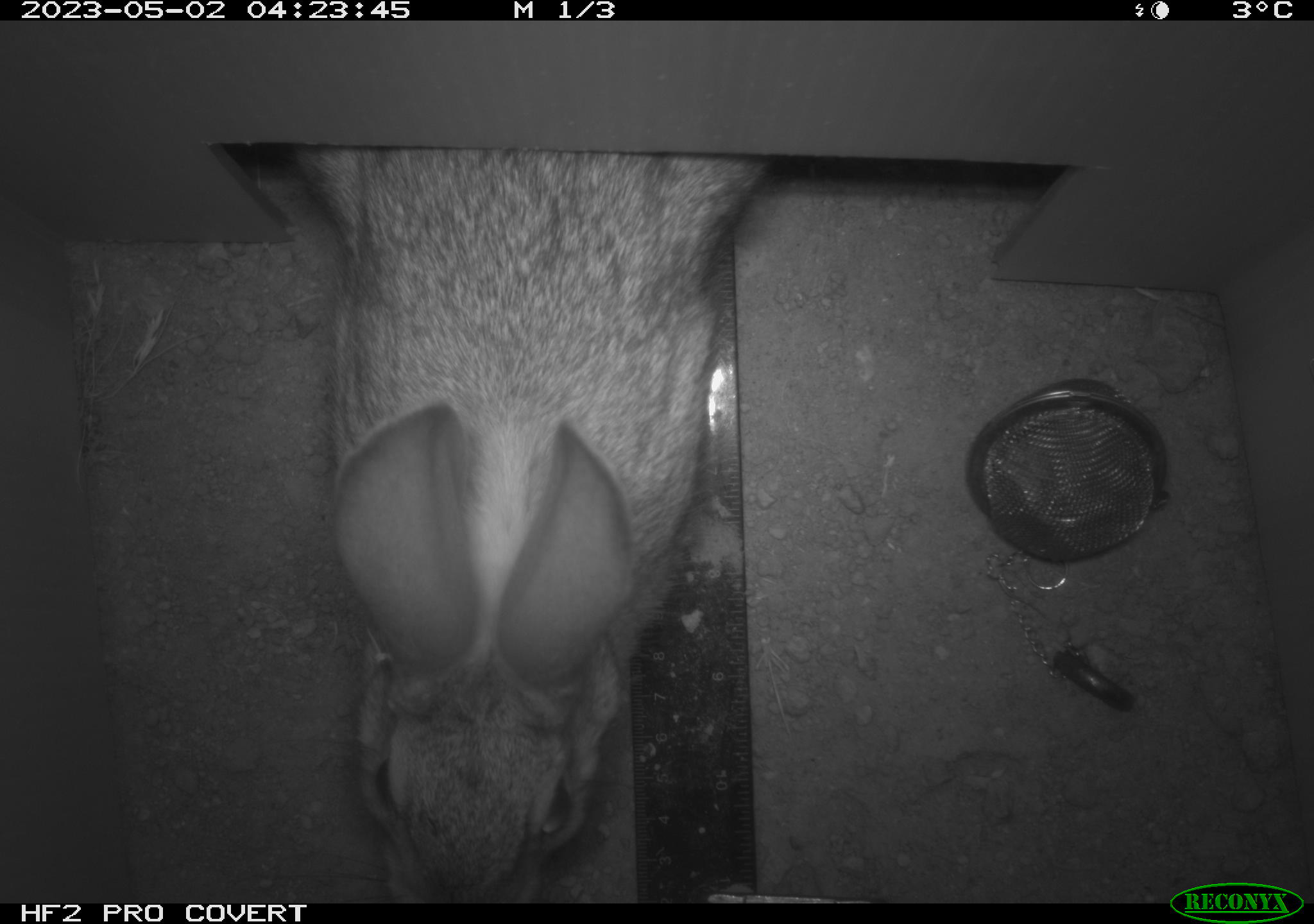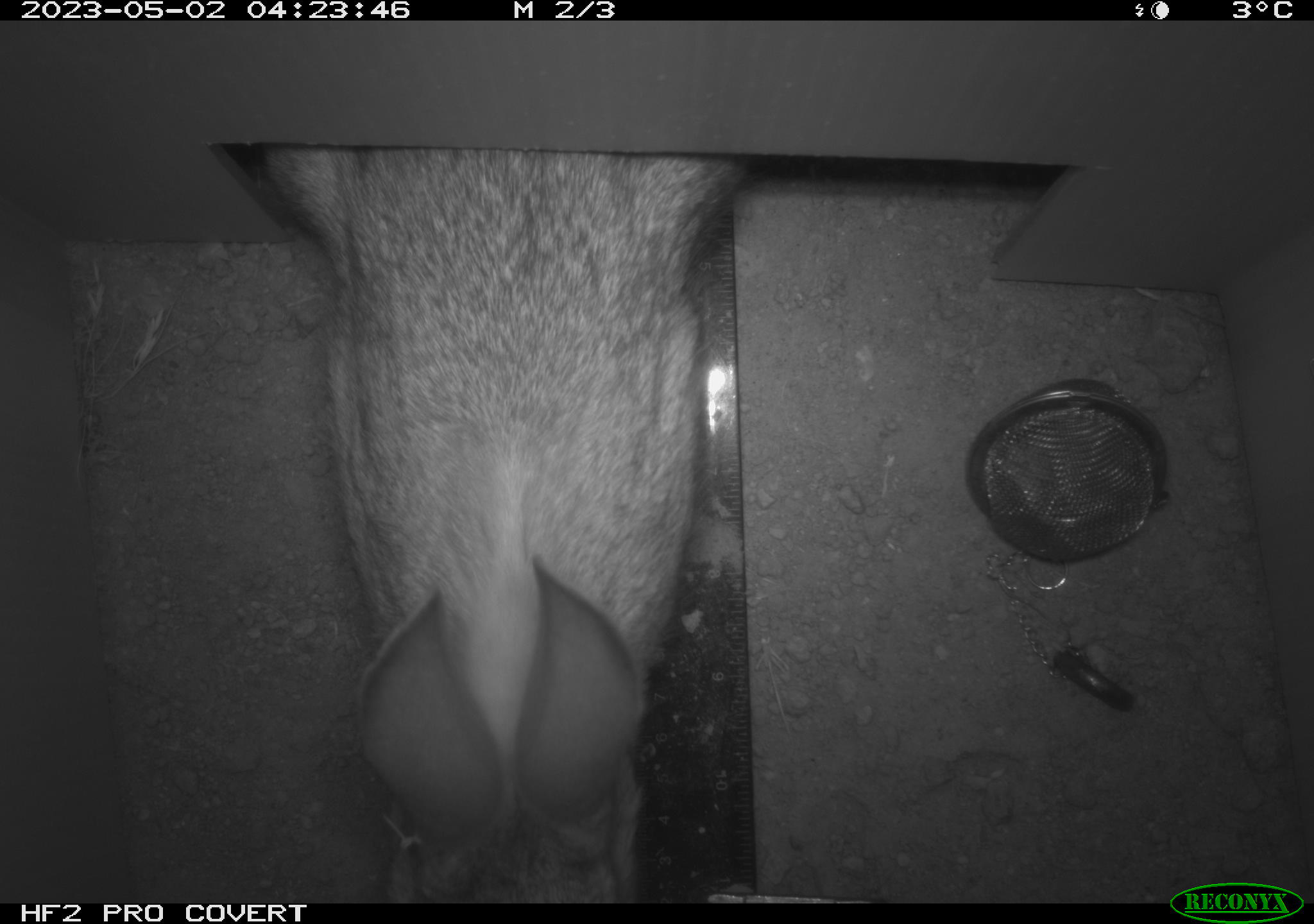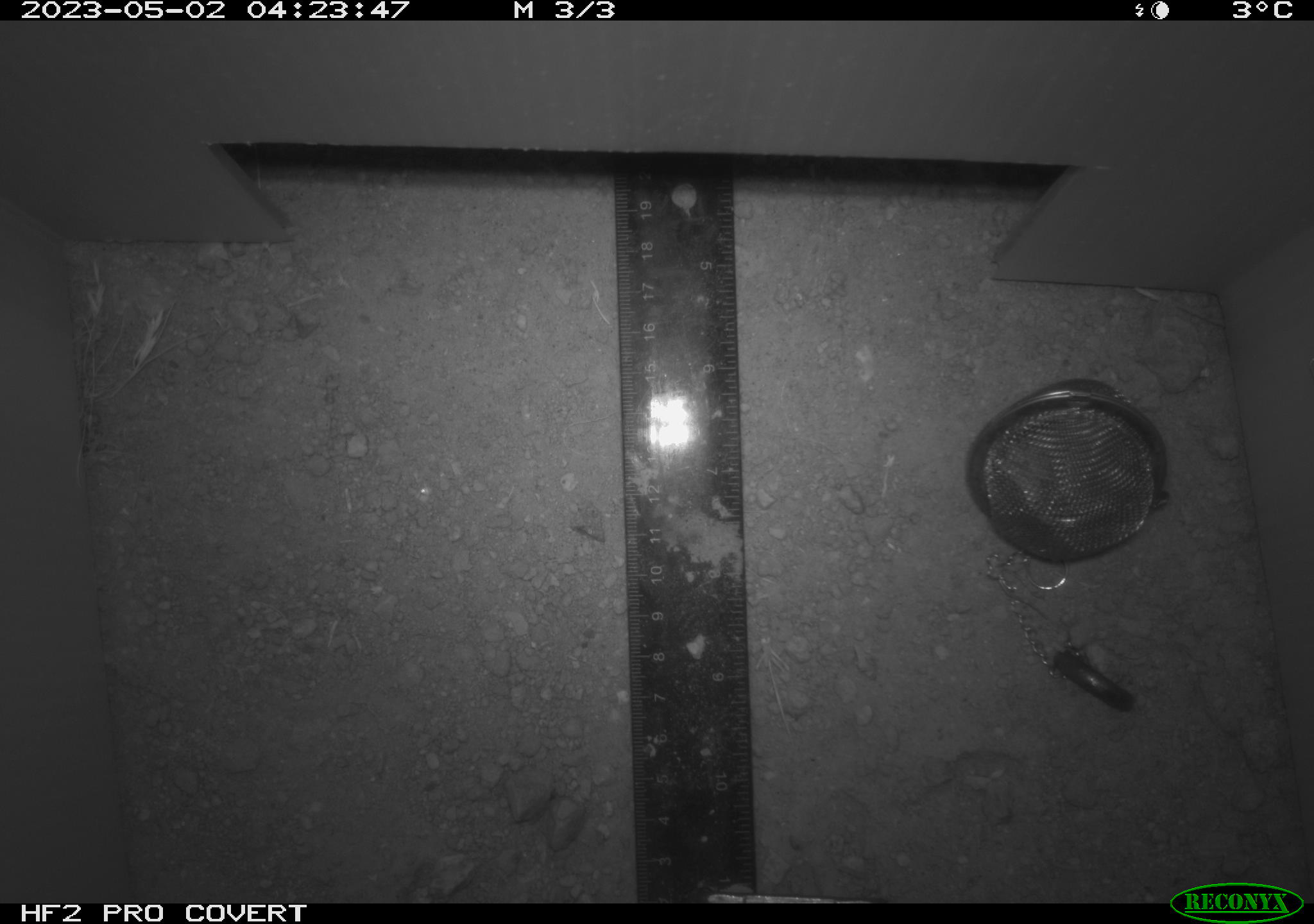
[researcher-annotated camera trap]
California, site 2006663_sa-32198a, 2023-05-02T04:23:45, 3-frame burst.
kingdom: Animalia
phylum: Chordata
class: Mammalia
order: Lagomorpha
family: Leporidae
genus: Sylvilagus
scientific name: Sylvilagus audubonii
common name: desert cottontail